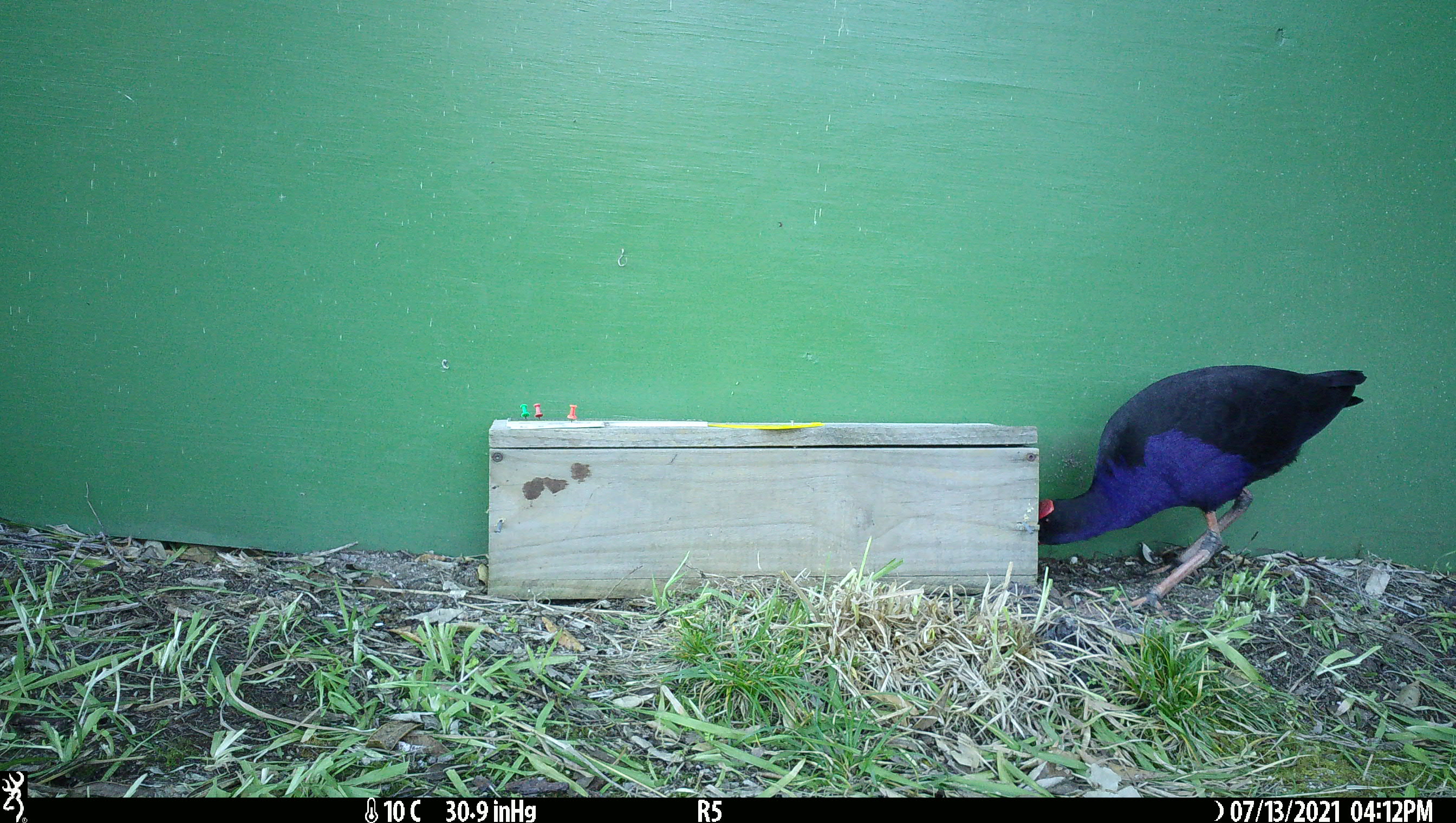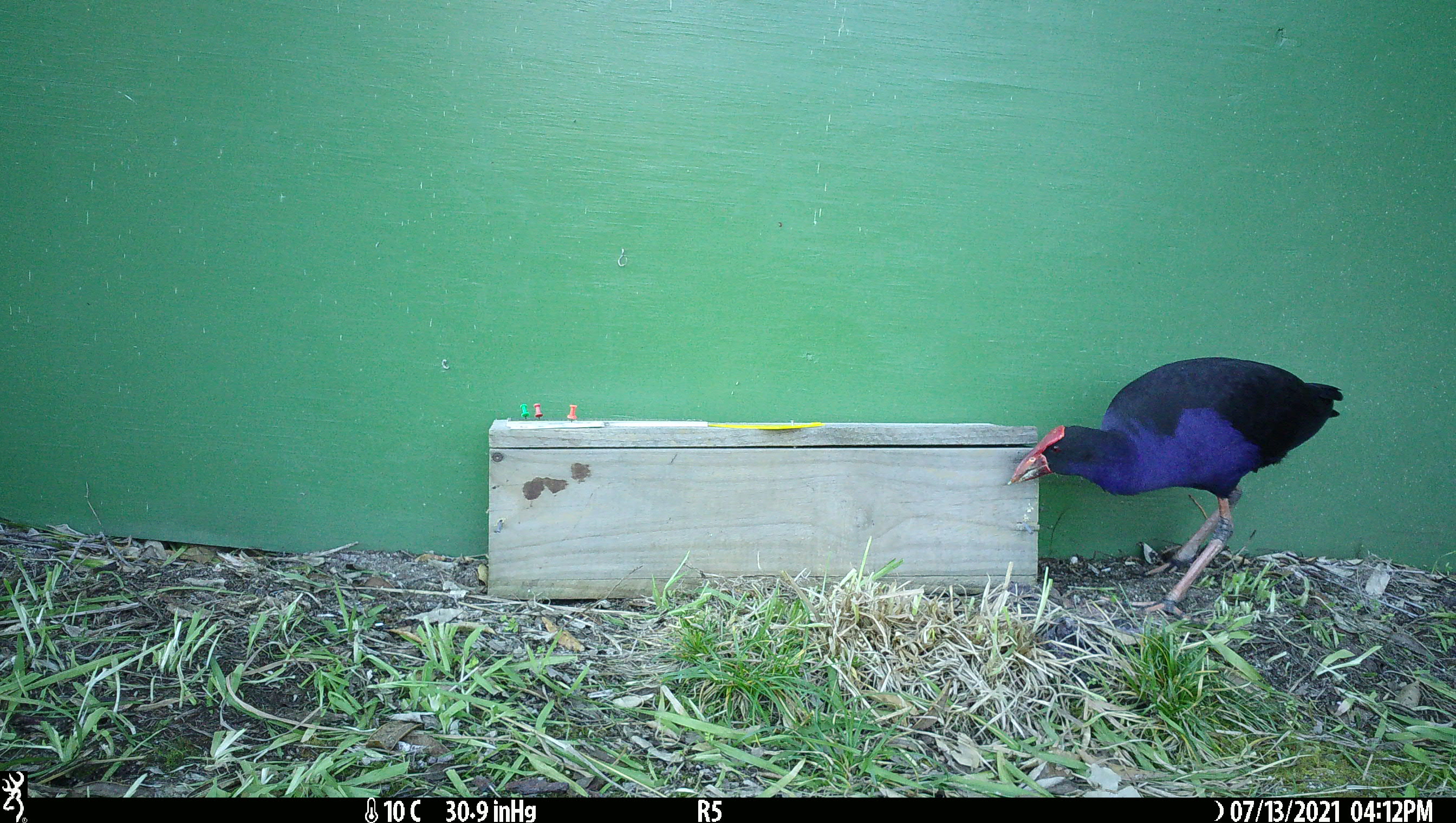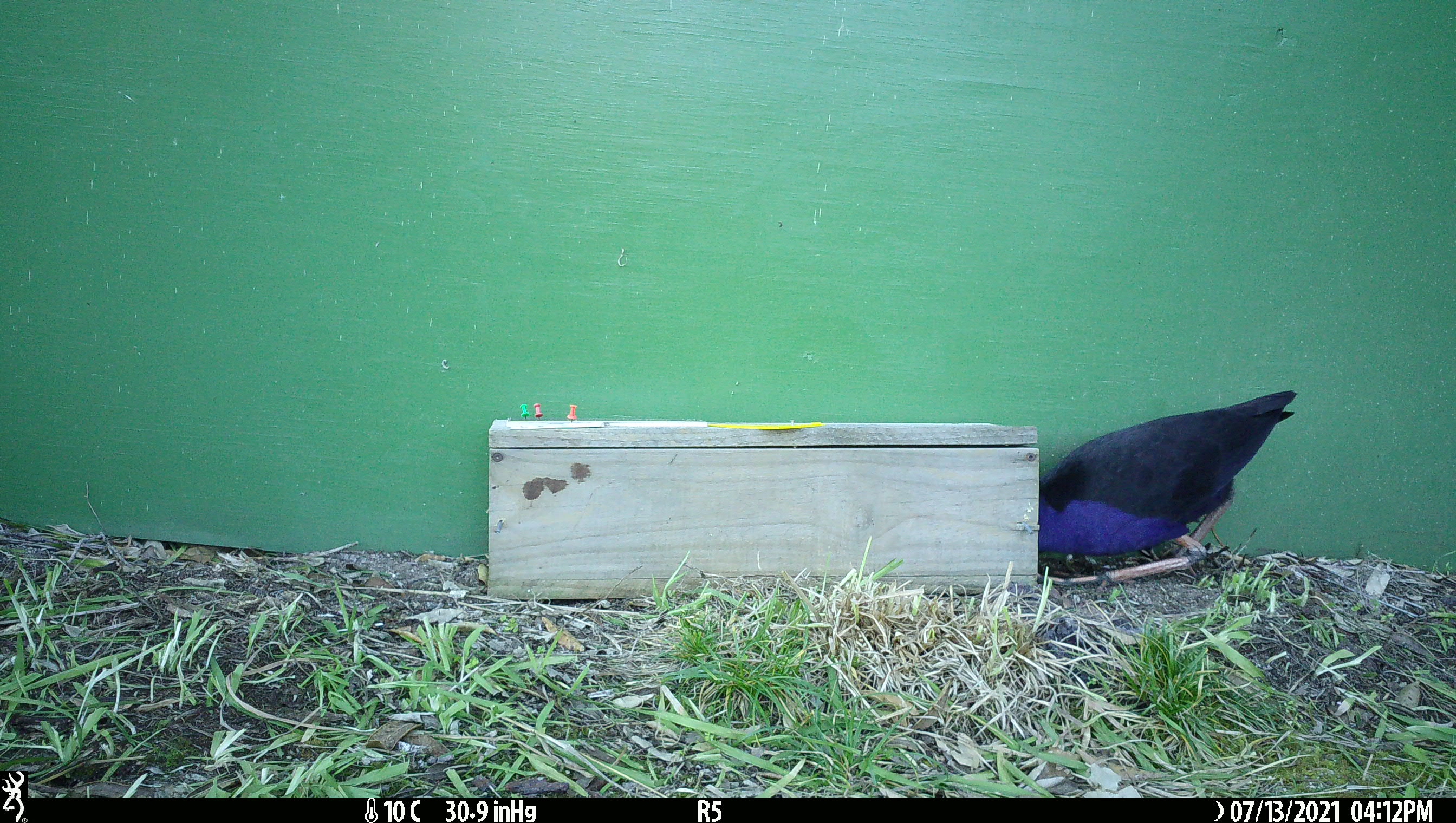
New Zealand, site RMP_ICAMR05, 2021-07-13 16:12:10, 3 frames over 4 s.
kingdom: Animalia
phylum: Chordata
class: Aves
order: Gruiformes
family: Rallidae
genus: Porphyrio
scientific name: Porphyrio melanotus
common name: australasian swamphen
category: pukeko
Pukeko (australasian swamphen) (Porphyrio melanotus).